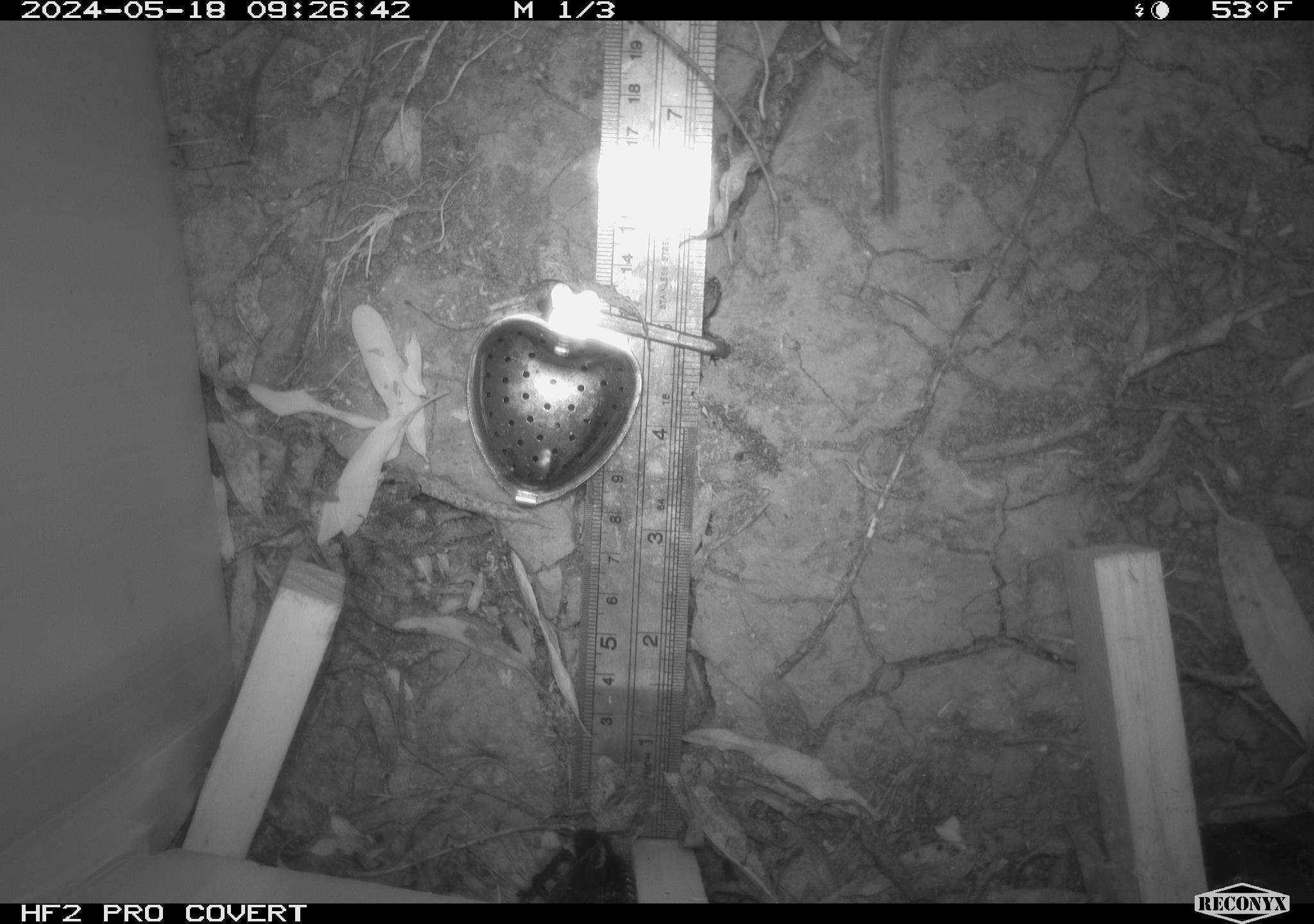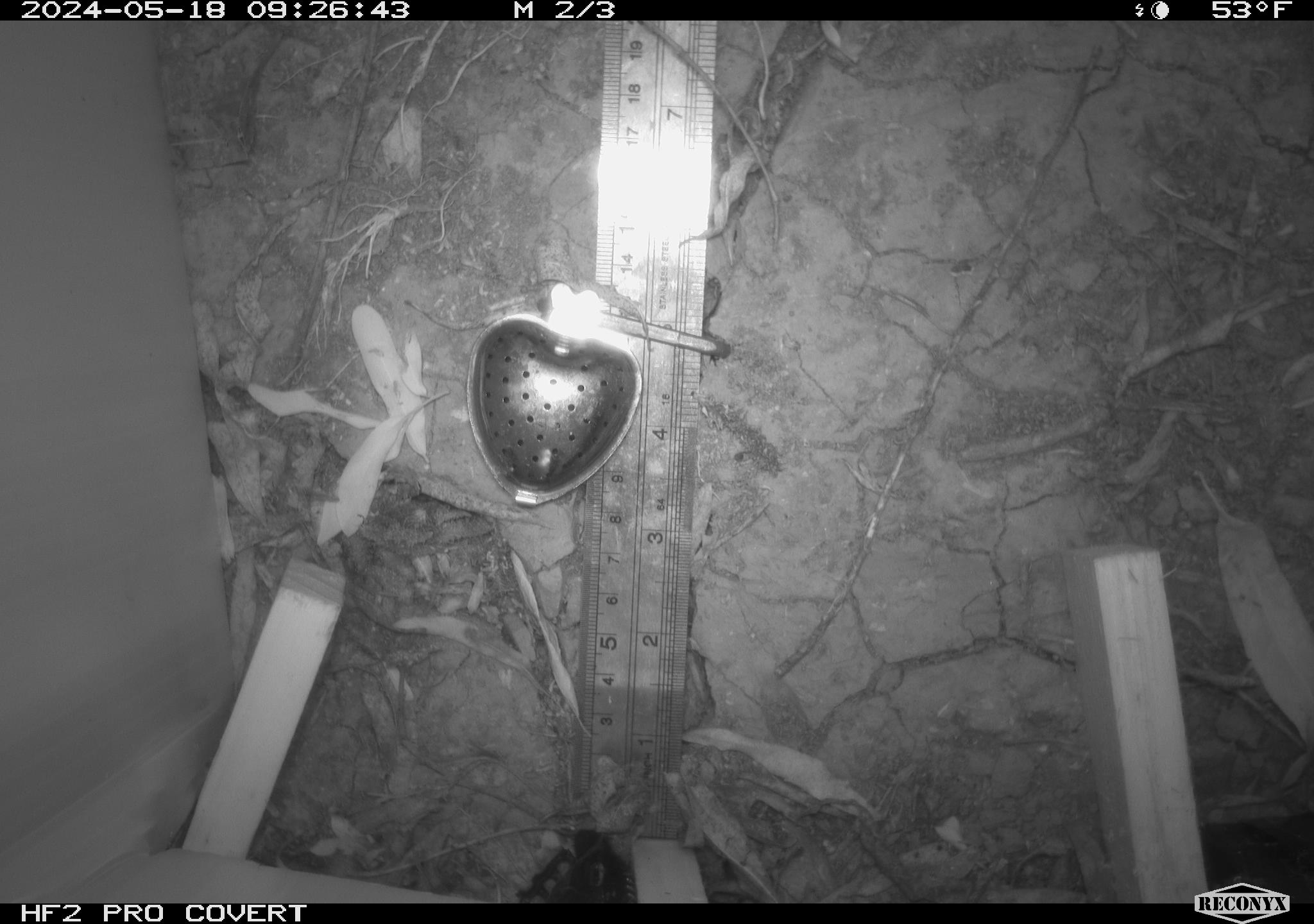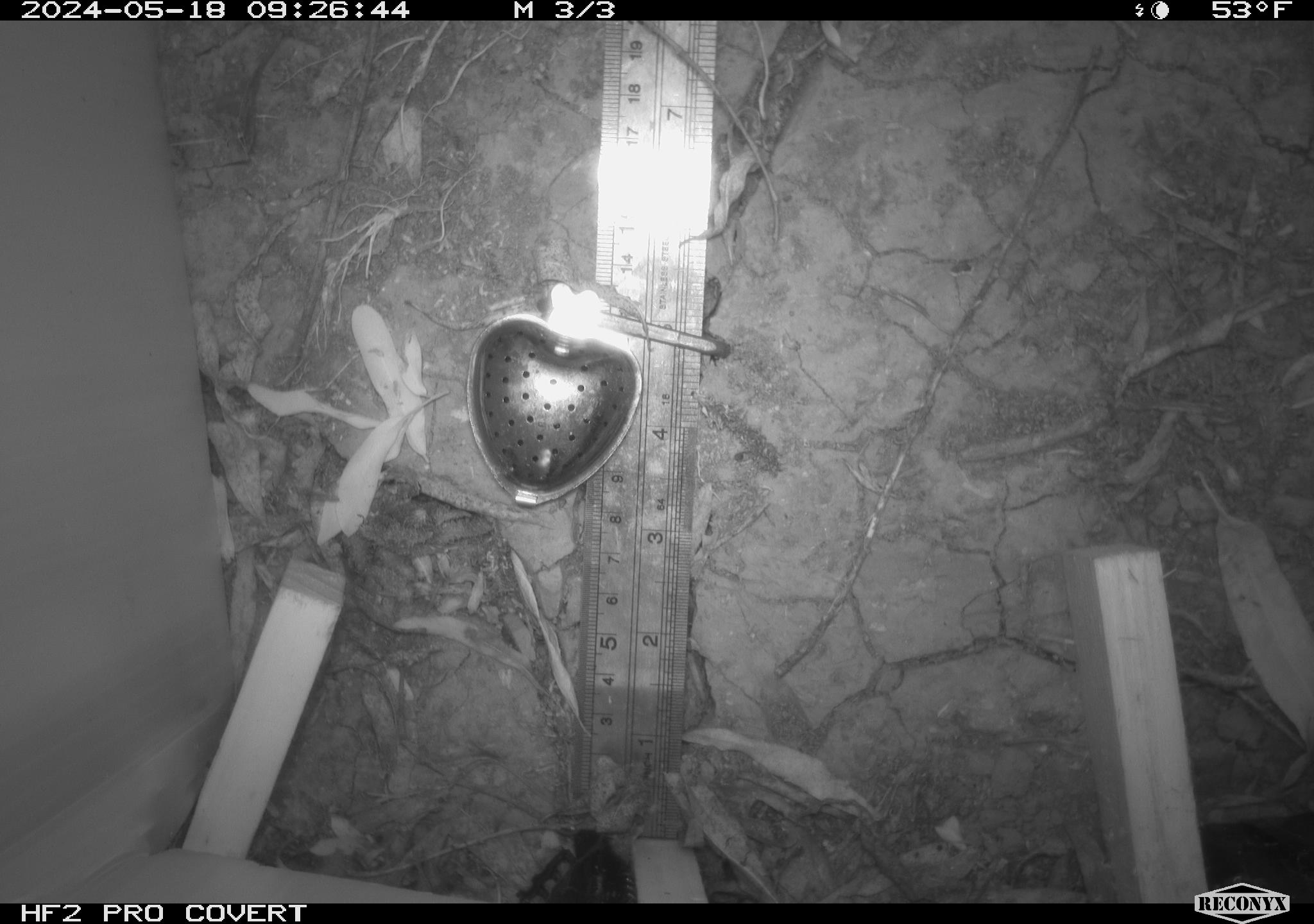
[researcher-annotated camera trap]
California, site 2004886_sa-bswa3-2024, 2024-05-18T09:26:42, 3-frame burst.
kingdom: Animalia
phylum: Chordata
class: Mammalia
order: Rodentia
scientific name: Rodentia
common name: mouse species